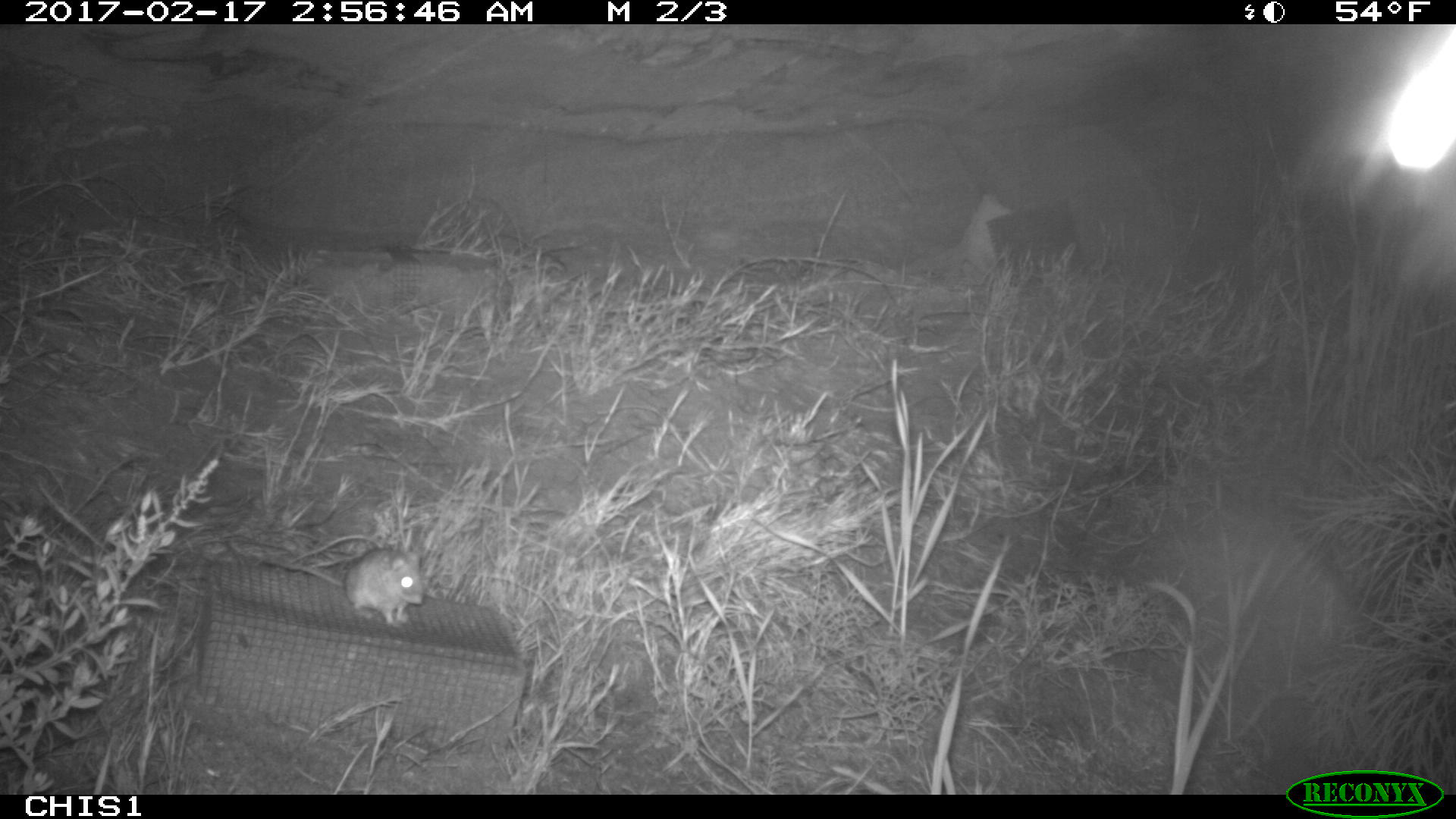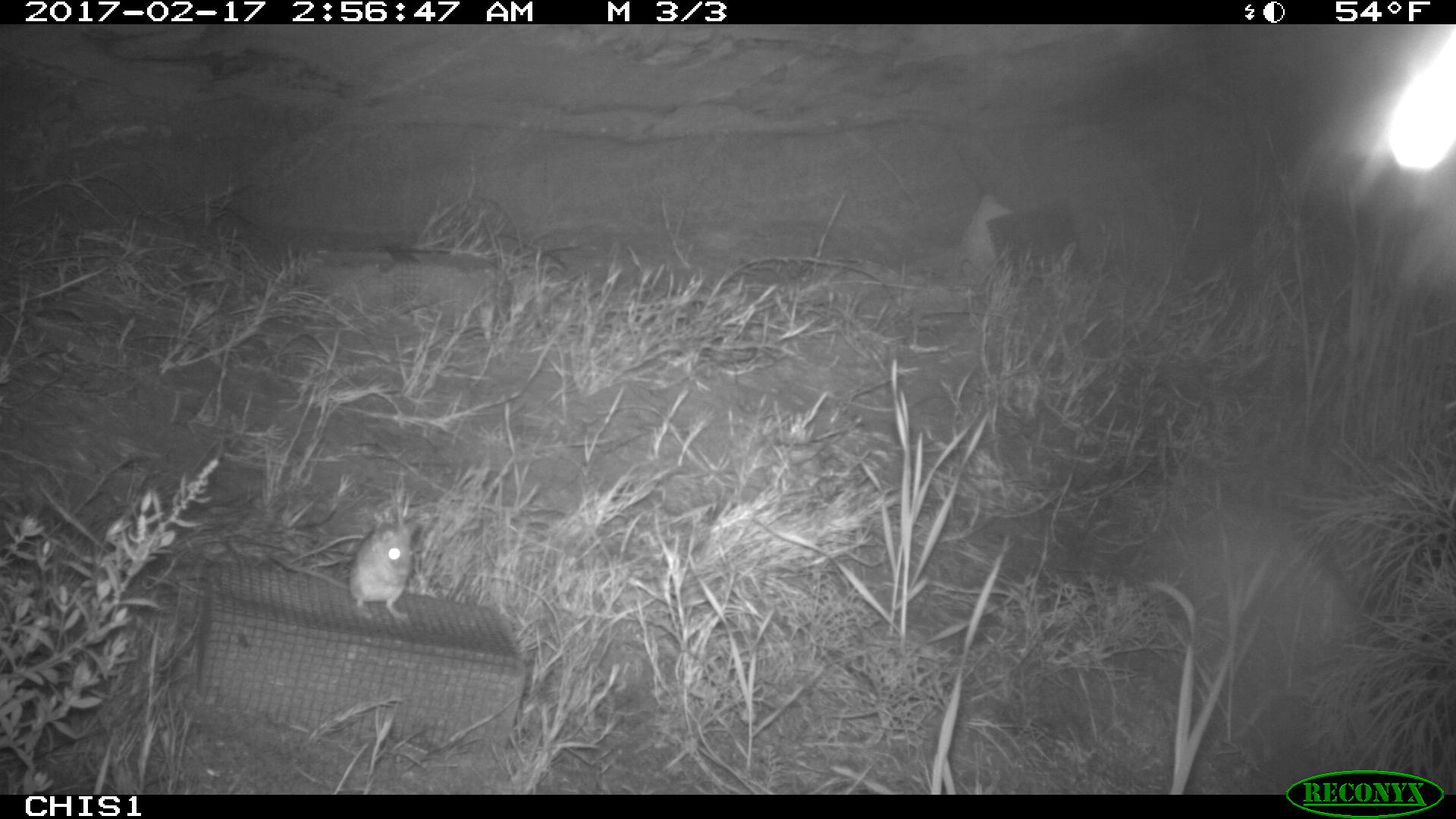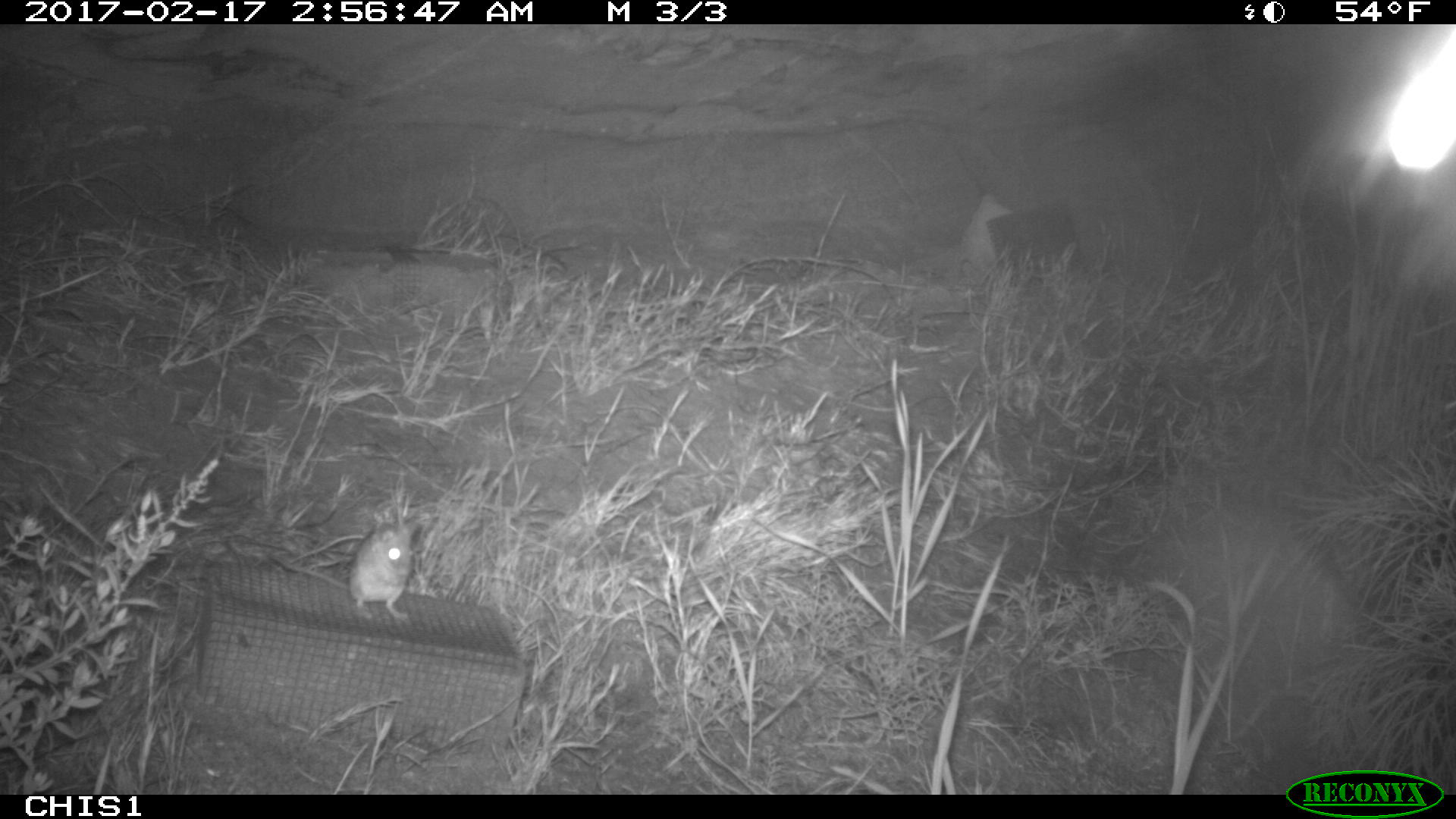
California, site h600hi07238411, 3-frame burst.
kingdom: Animalia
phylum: Chordata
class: Mammalia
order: Rodentia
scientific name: Rodentia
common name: rodent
Rodent (Rodentia).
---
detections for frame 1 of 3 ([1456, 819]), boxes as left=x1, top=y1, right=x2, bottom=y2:
rodent: left=265, top=547, right=423, bottom=626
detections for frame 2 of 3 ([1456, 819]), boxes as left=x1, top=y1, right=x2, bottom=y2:
rodent: left=271, top=514, right=420, bottom=620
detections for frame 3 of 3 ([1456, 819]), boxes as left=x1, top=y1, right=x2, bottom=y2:
rodent: left=267, top=519, right=415, bottom=620